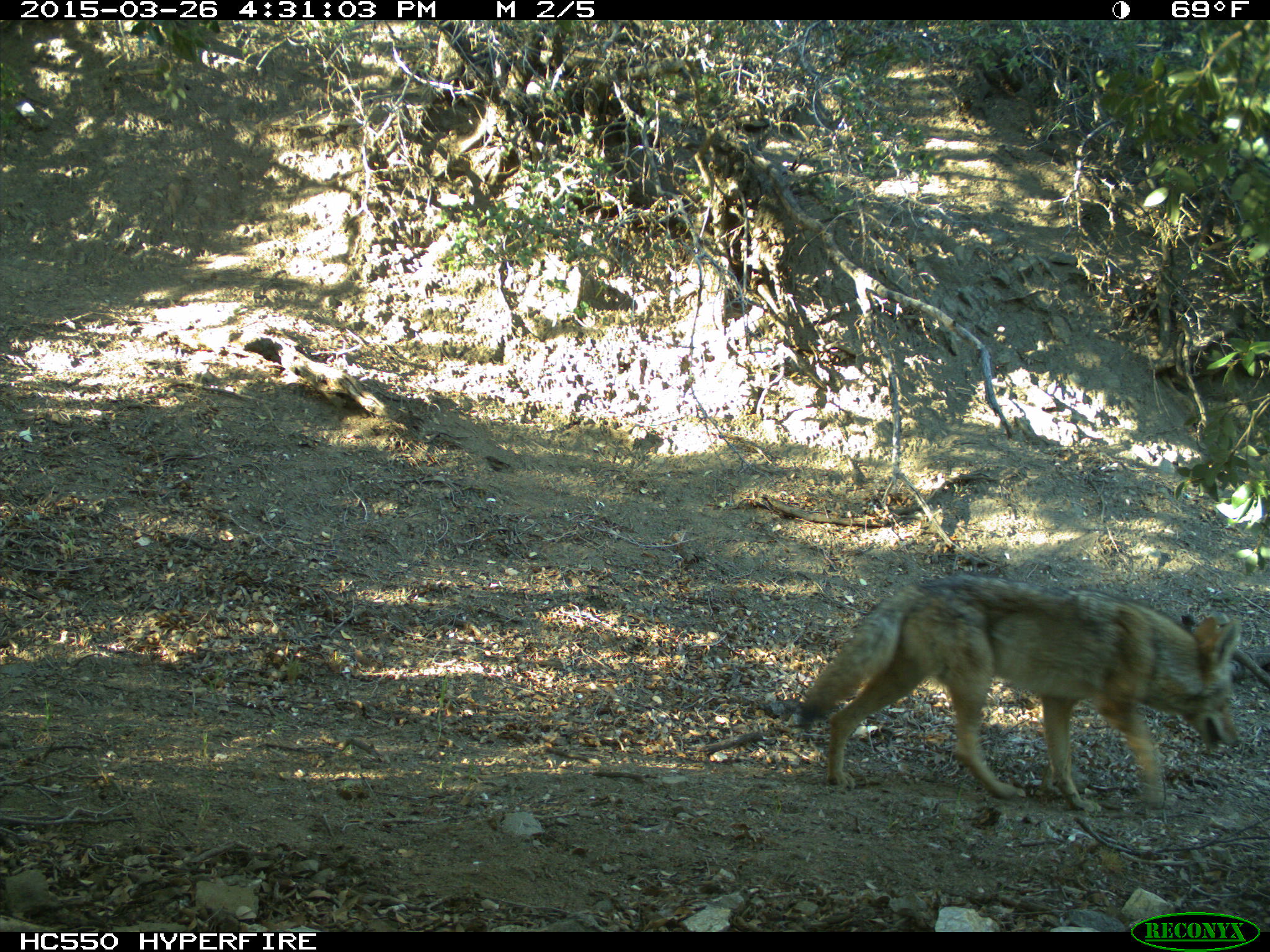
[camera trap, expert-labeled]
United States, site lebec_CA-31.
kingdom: Animalia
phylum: Chordata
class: Mammalia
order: Carnivora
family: Canidae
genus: Canis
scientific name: Canis latrans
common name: coyote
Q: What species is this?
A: Canis latrans (coyote).